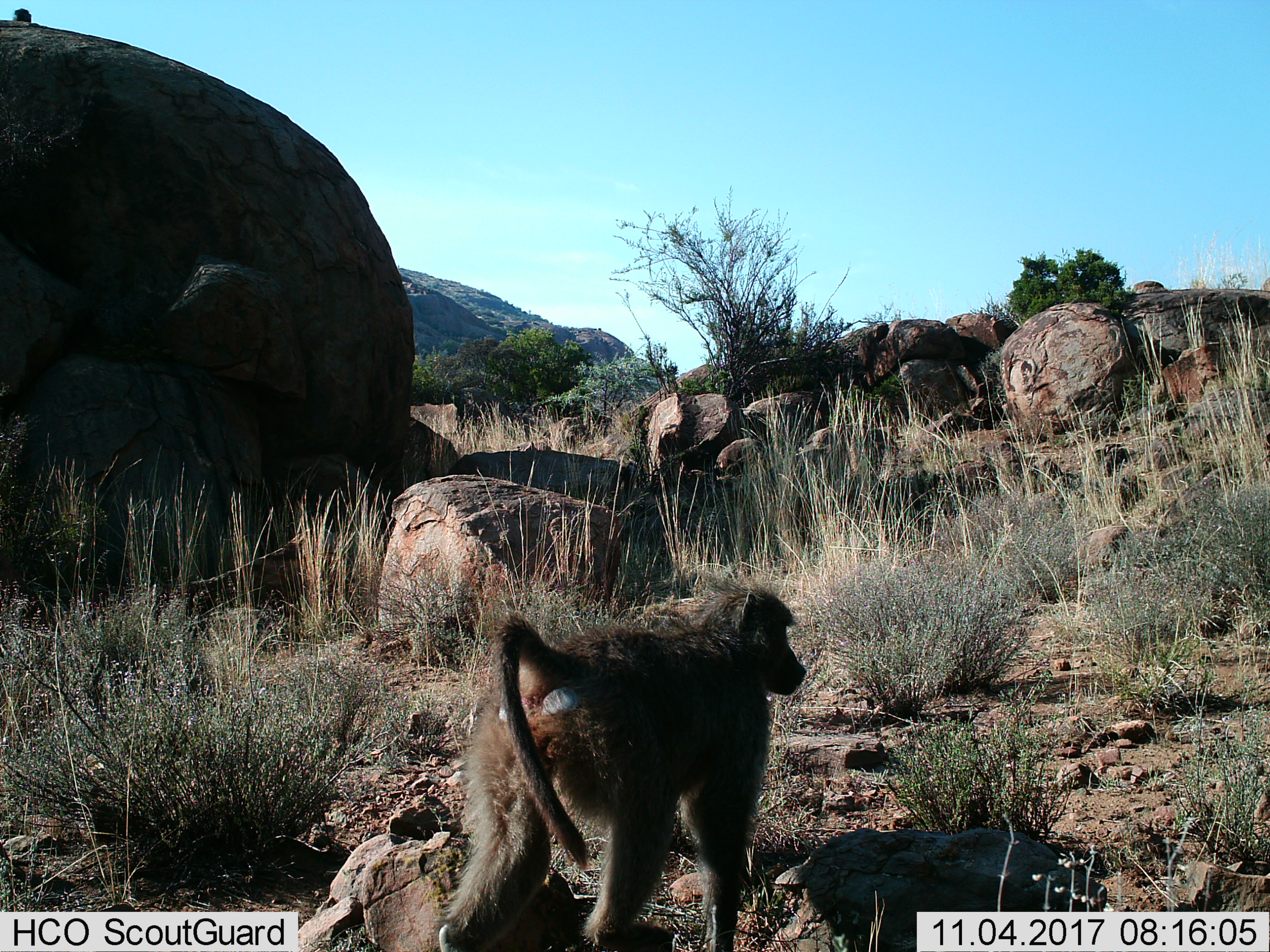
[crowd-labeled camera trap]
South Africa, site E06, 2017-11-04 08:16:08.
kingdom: Animalia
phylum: Chordata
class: Mammalia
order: Primates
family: Cercopithecidae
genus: Papio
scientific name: Papio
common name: baboon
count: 1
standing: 30%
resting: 10%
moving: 70%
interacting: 0%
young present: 0%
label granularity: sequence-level